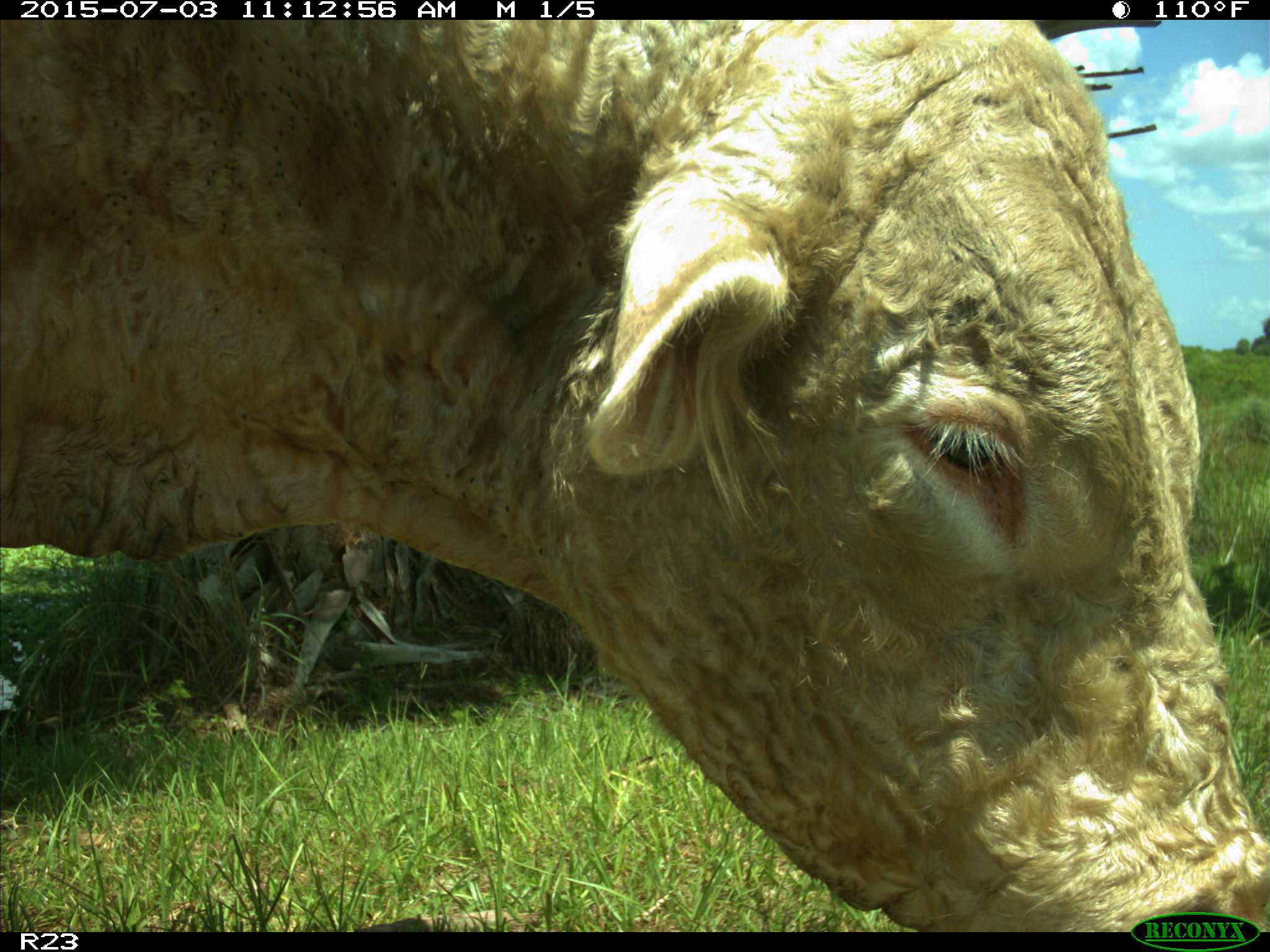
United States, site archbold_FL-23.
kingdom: Animalia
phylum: Chordata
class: Mammalia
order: Artiodactyla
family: Bovidae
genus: Bos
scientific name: Bos taurus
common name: domestic cow